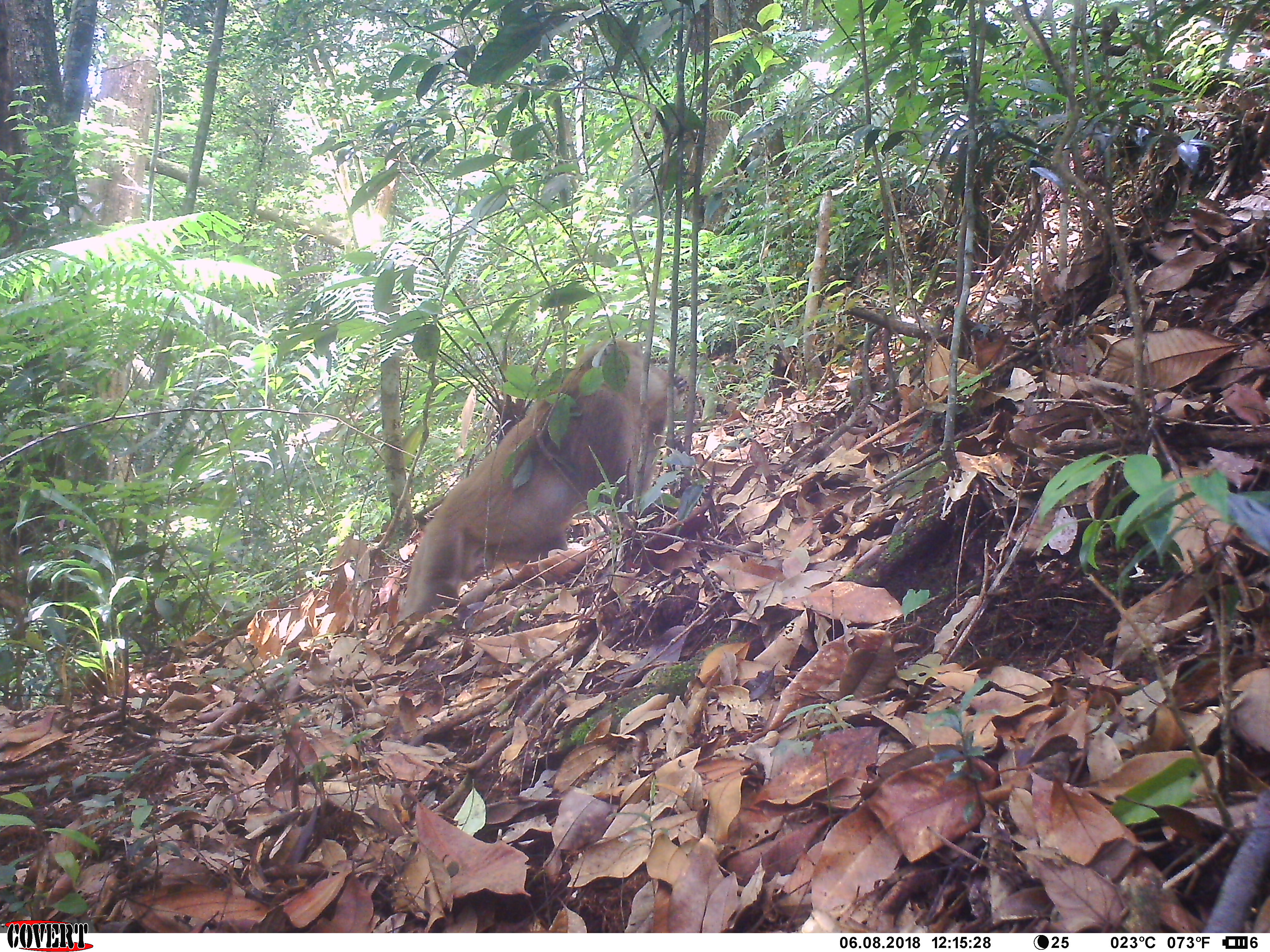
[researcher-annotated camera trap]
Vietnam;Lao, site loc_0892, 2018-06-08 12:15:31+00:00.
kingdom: Animalia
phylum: Chordata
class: Mammalia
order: Primates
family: Cercopithecidae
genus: Macaca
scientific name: Macaca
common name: macaque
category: macaque not stump tailed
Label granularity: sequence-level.